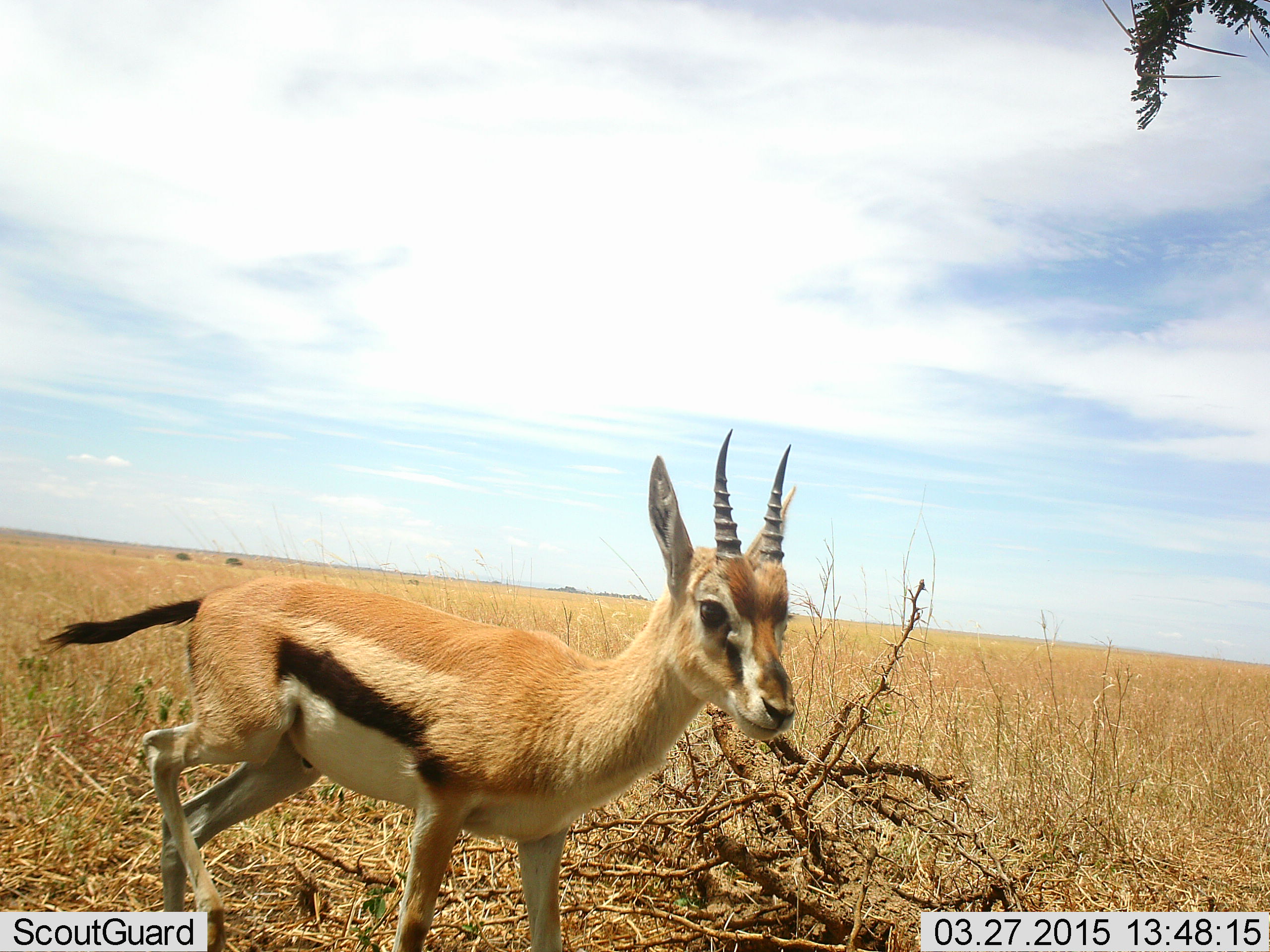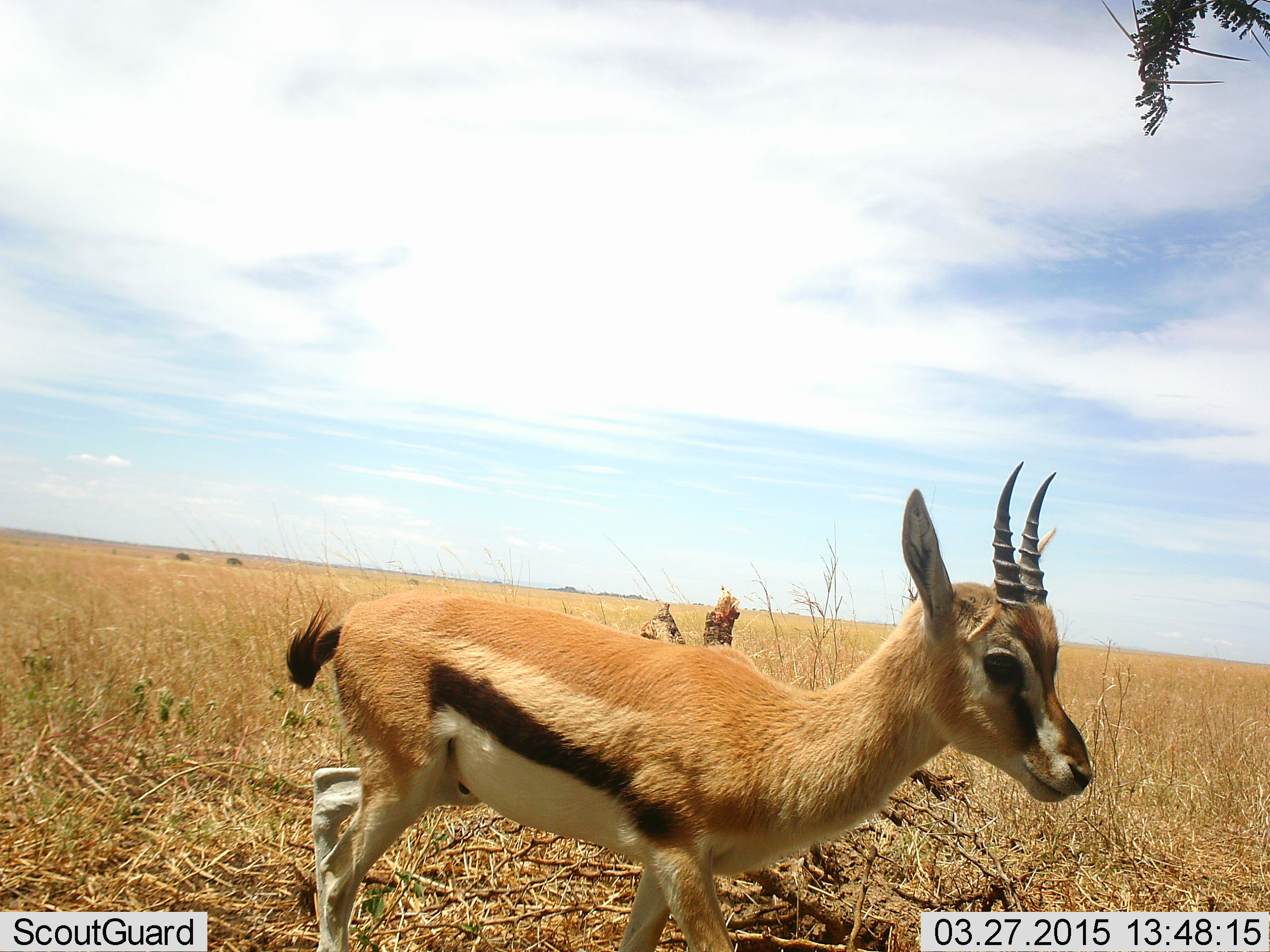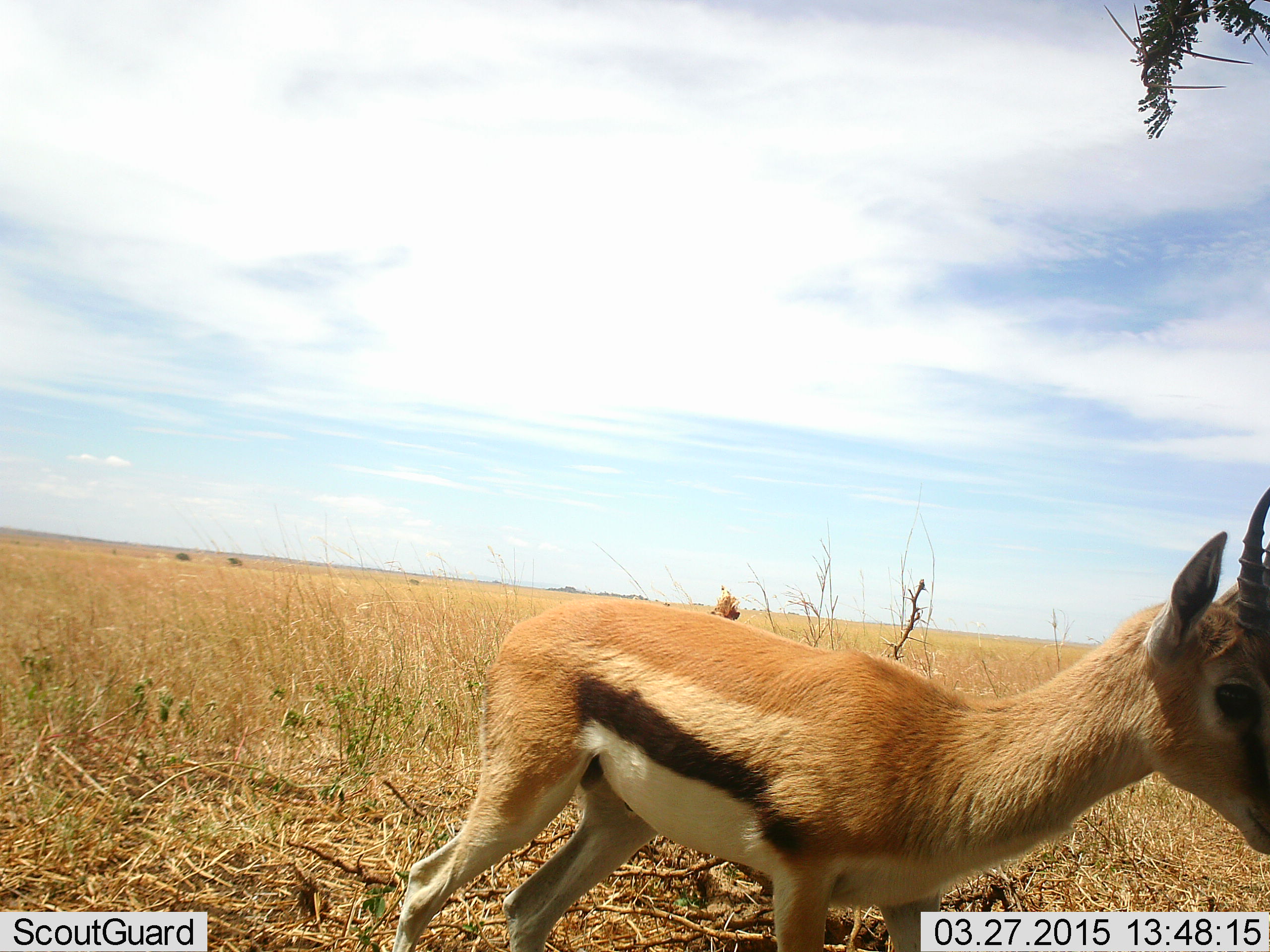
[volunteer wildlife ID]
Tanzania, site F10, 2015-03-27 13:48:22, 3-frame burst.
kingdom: Animalia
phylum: Chordata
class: Mammalia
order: Artiodactyla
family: Bovidae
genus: Eudorcas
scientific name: Eudorcas thomsonii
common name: thomson's gazelle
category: gazellethomsons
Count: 1.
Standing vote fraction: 20%.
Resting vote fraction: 0%.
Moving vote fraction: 80%.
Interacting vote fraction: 0%.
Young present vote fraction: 10%.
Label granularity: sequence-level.